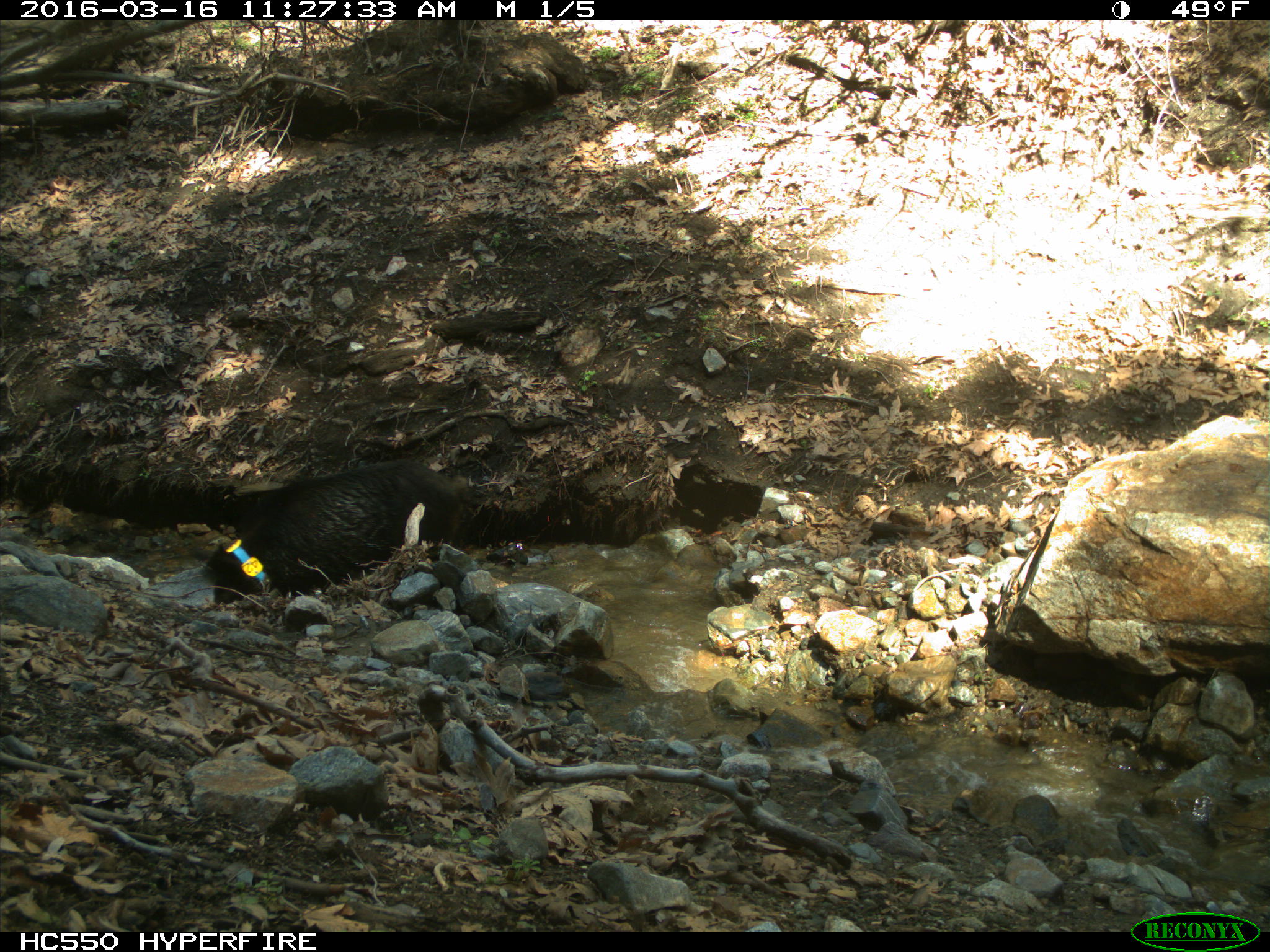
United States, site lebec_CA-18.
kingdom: Animalia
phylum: Chordata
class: Mammalia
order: Artiodactyla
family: Suidae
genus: Sus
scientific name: Sus scrofa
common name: wild boar